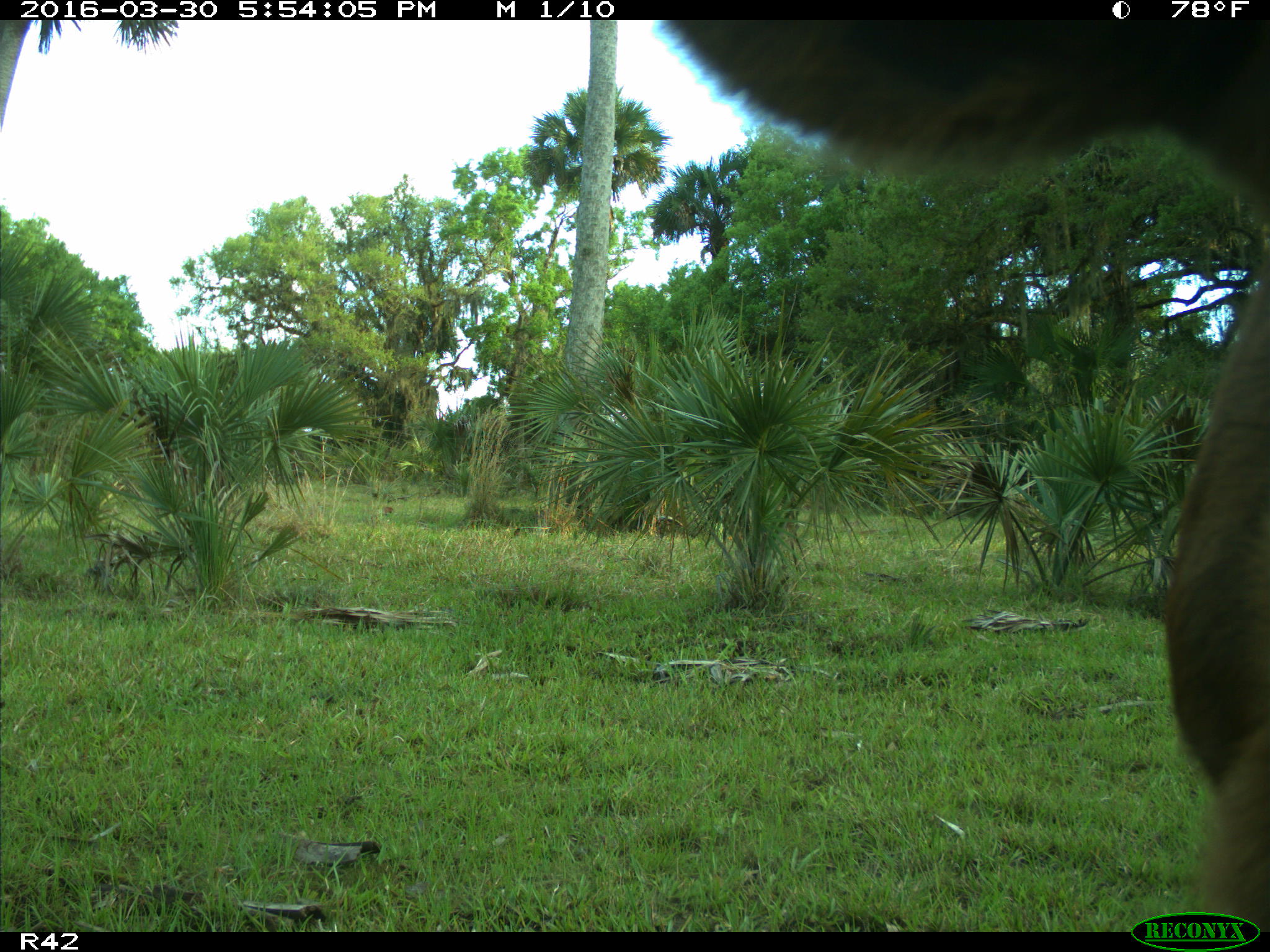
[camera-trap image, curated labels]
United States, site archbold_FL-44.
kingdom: Animalia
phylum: Chordata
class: Mammalia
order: Artiodactyla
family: Bovidae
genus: Bos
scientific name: Bos taurus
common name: domestic cow